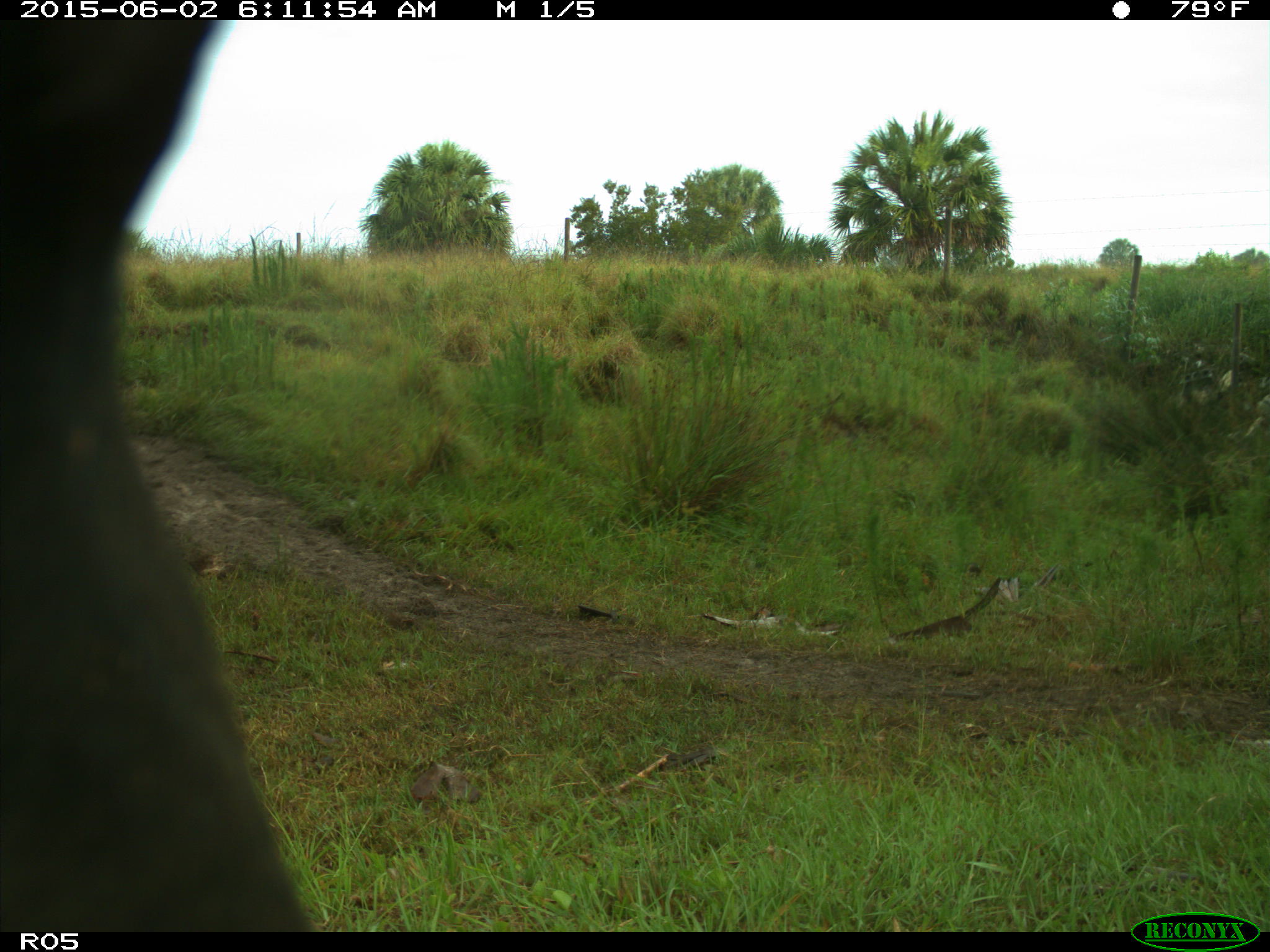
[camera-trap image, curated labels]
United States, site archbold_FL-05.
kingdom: Animalia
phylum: Chordata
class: Mammalia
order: Artiodactyla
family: Bovidae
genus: Bos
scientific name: Bos taurus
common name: domestic cow